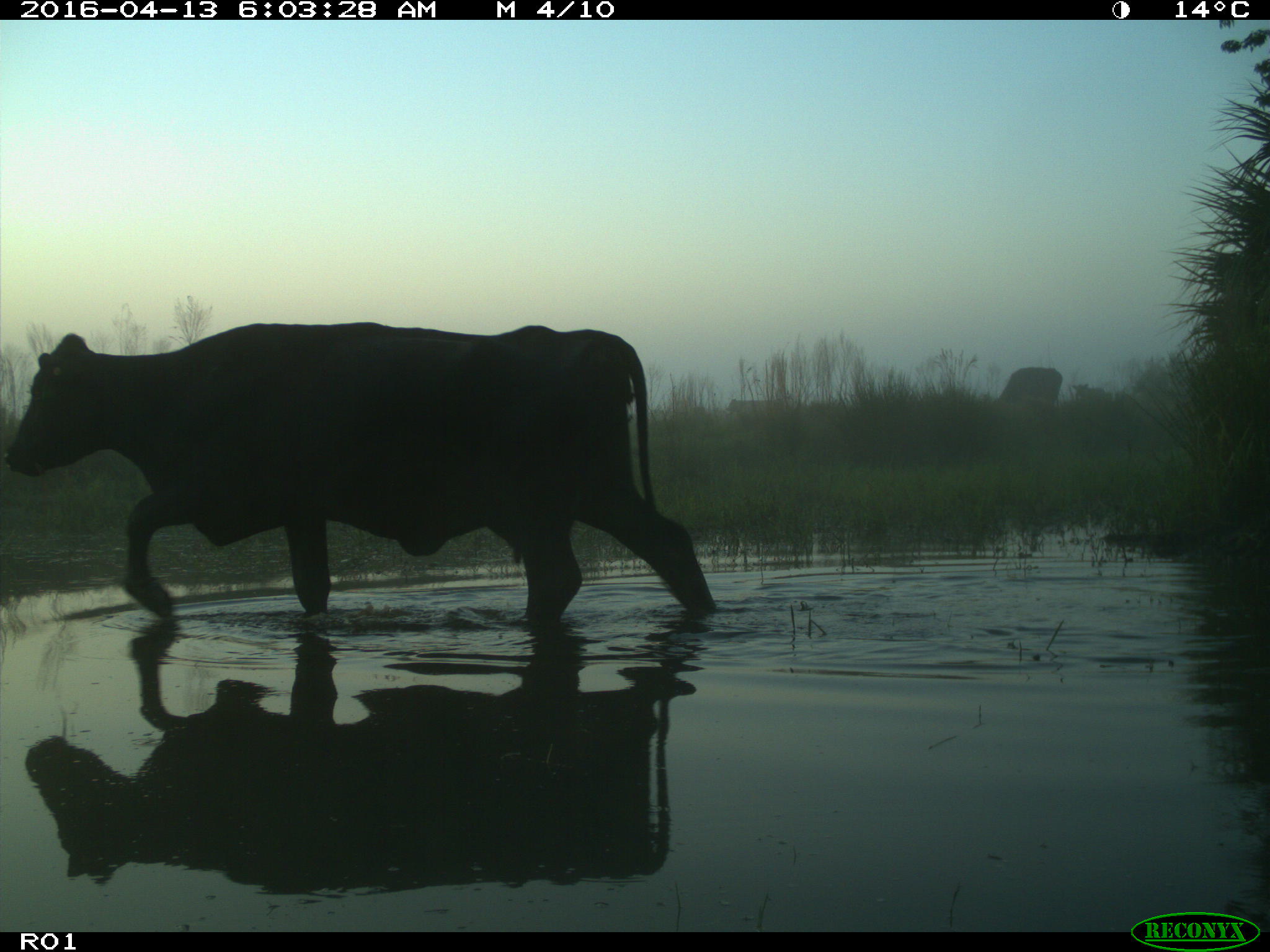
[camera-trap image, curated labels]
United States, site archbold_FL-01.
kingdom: Animalia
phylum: Chordata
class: Mammalia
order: Artiodactyla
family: Bovidae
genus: Bos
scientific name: Bos taurus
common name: domestic cow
Bos taurus (domestic cow).